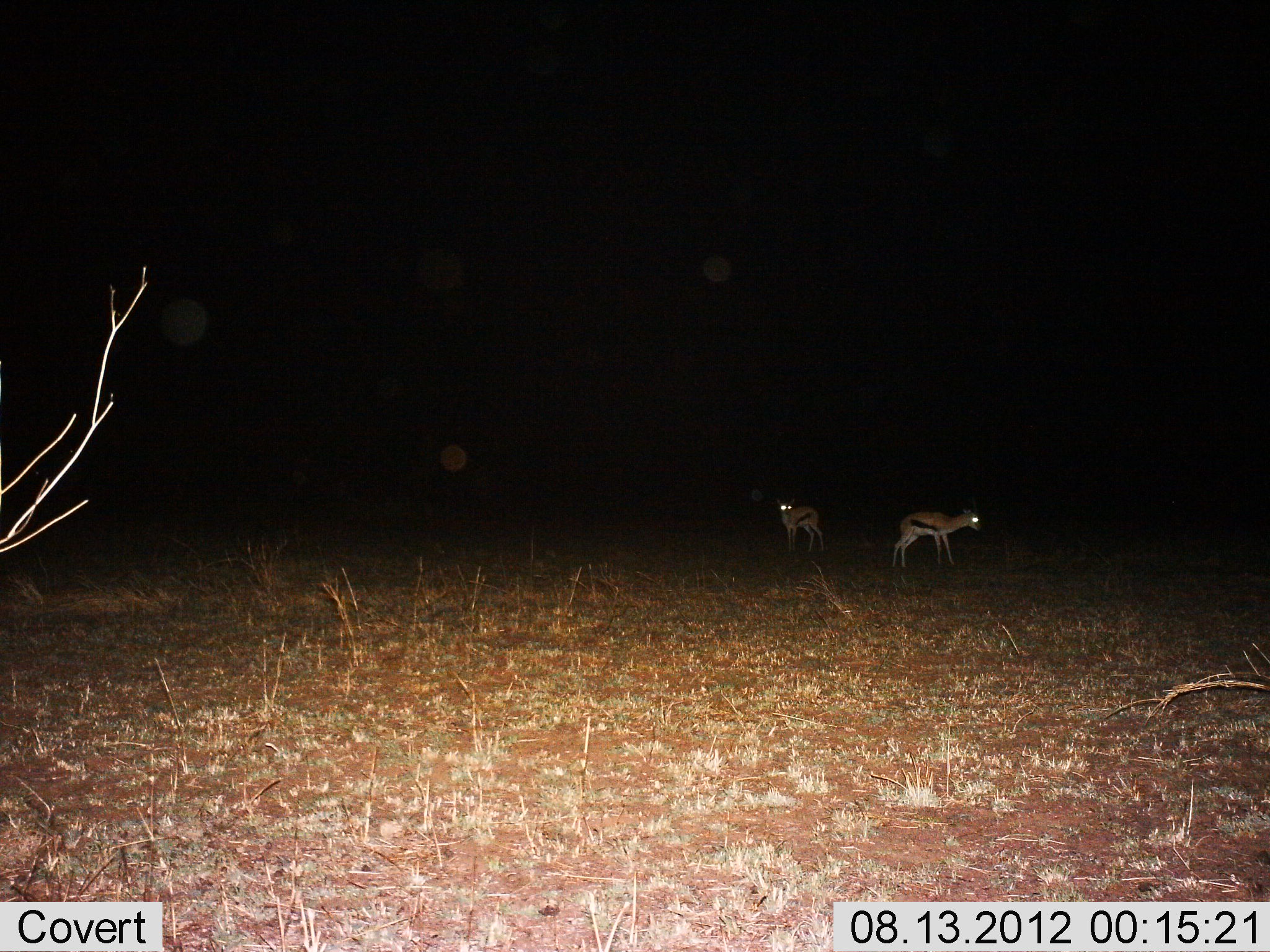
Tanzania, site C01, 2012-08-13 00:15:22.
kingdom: Animalia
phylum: Chordata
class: Mammalia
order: Artiodactyla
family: Bovidae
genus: Eudorcas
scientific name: Eudorcas thomsonii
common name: thomson's gazelle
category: gazellethomsons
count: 2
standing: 90%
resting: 0%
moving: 10%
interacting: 0%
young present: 0%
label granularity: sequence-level